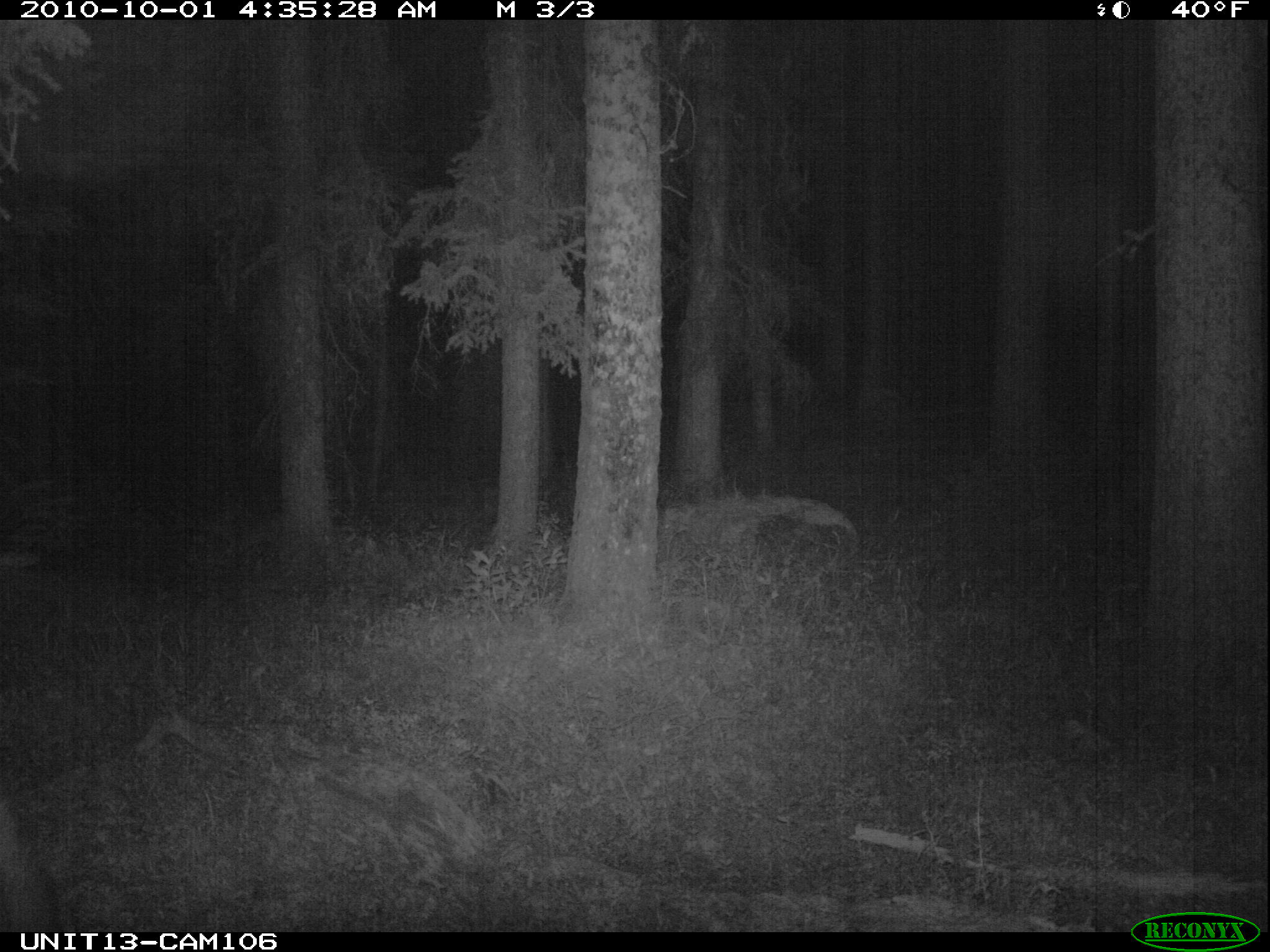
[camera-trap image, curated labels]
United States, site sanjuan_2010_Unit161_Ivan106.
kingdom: Animalia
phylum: Chordata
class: Mammalia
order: Artiodactyla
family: Cervidae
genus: Cervus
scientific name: Cervus elaphus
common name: red deer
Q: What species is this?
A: Cervus elaphus (red deer).